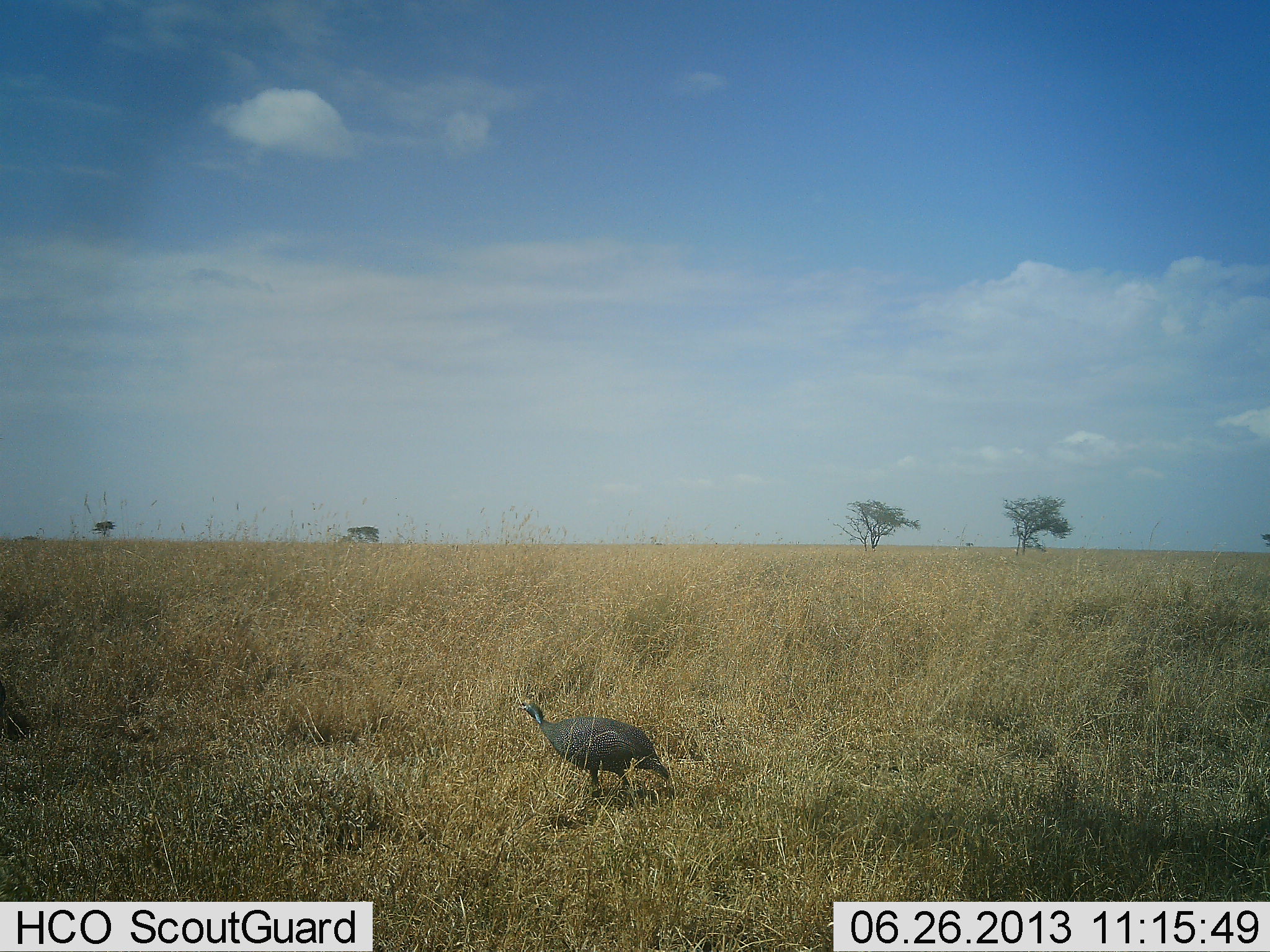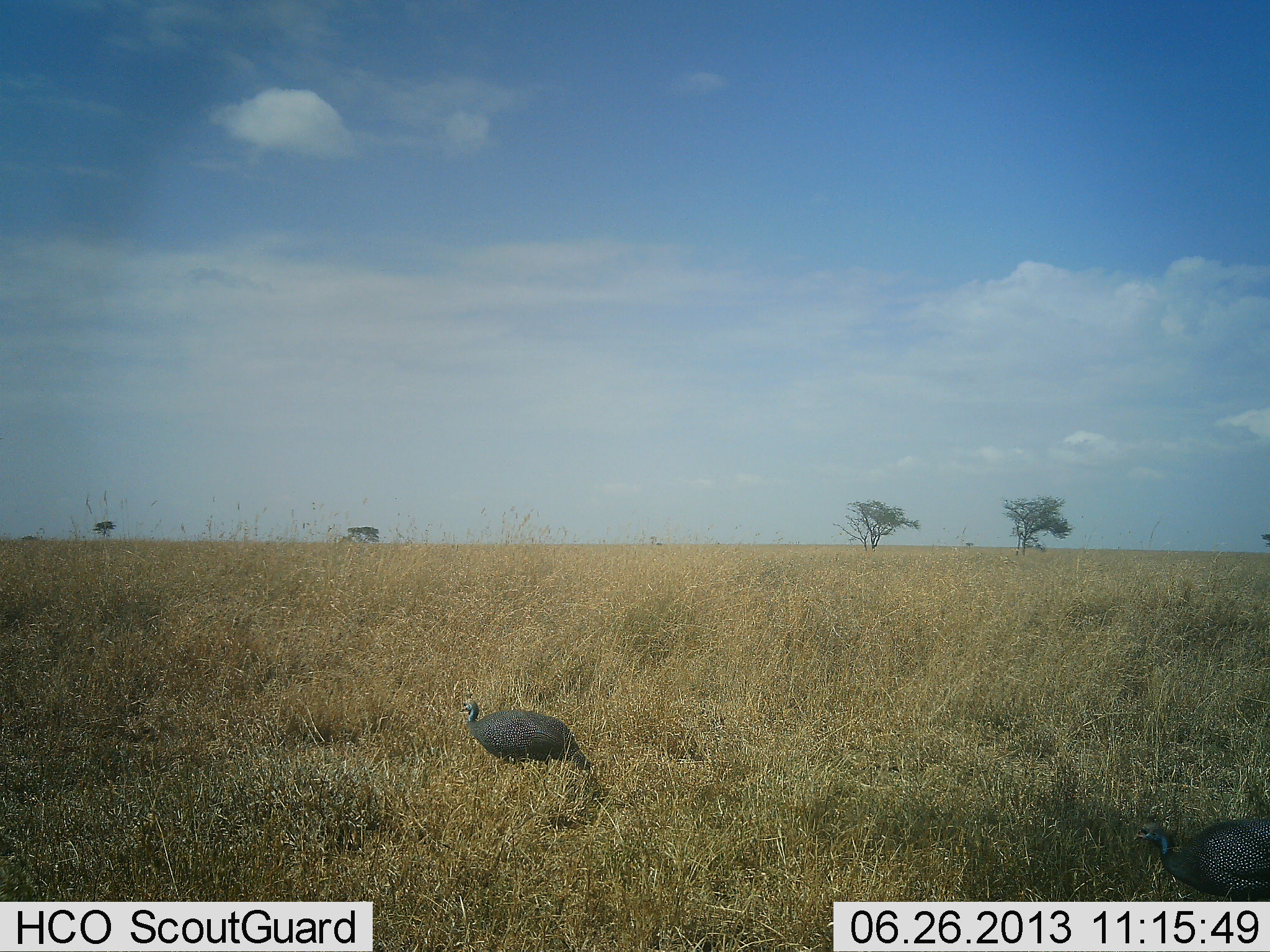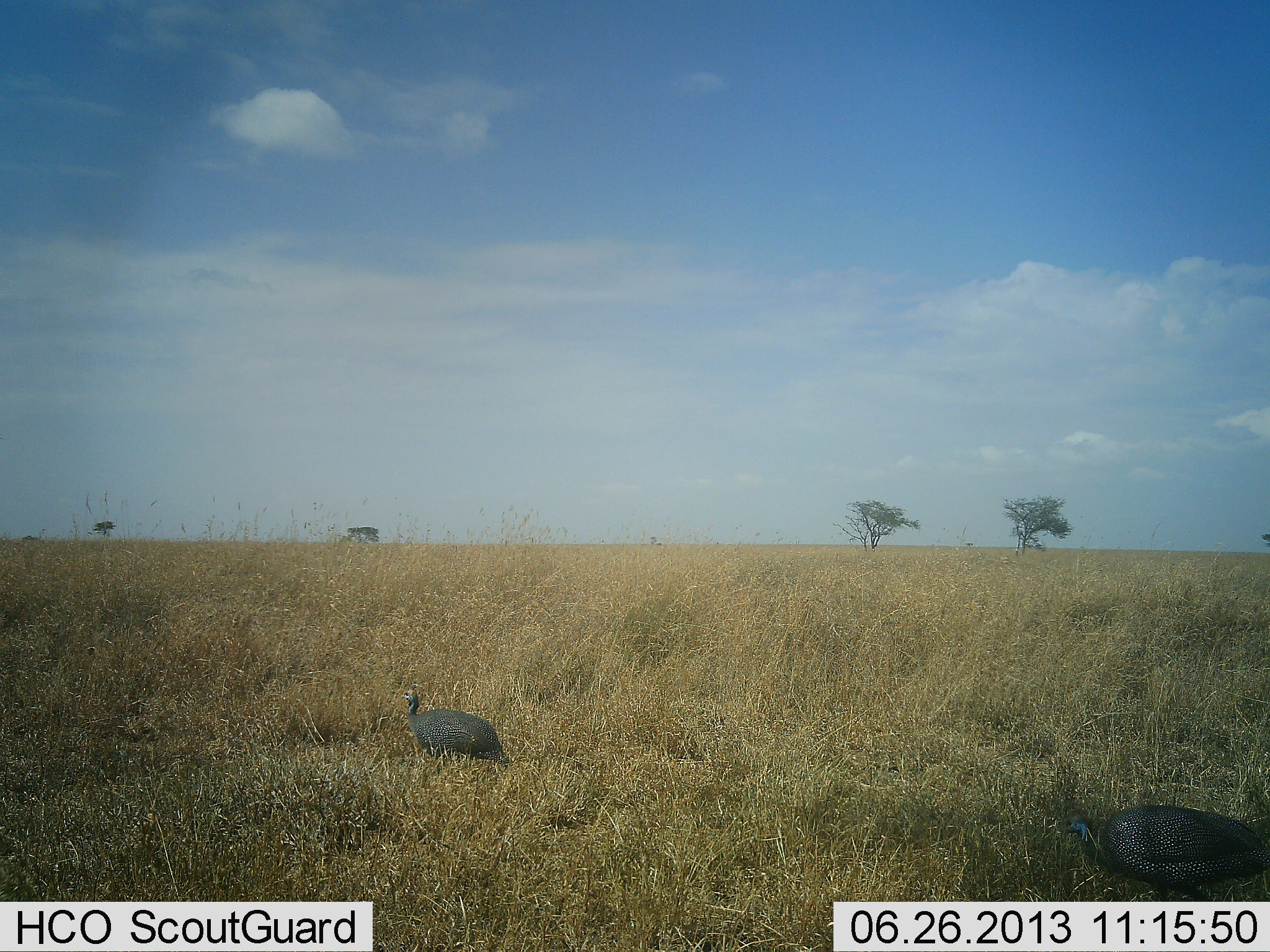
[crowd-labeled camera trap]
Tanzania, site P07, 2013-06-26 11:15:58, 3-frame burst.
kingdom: Animalia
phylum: Chordata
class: Aves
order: Galliformes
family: Numididae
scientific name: Numididae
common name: guinea fowl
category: guineafowl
Guineafowl (guinea fowl) (Numididae), count 2. Behavior (volunteer vote fractions): standing 10%, resting 0%, moving 100%, interacting 0%. Young present (vote fraction): 0%. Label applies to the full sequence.